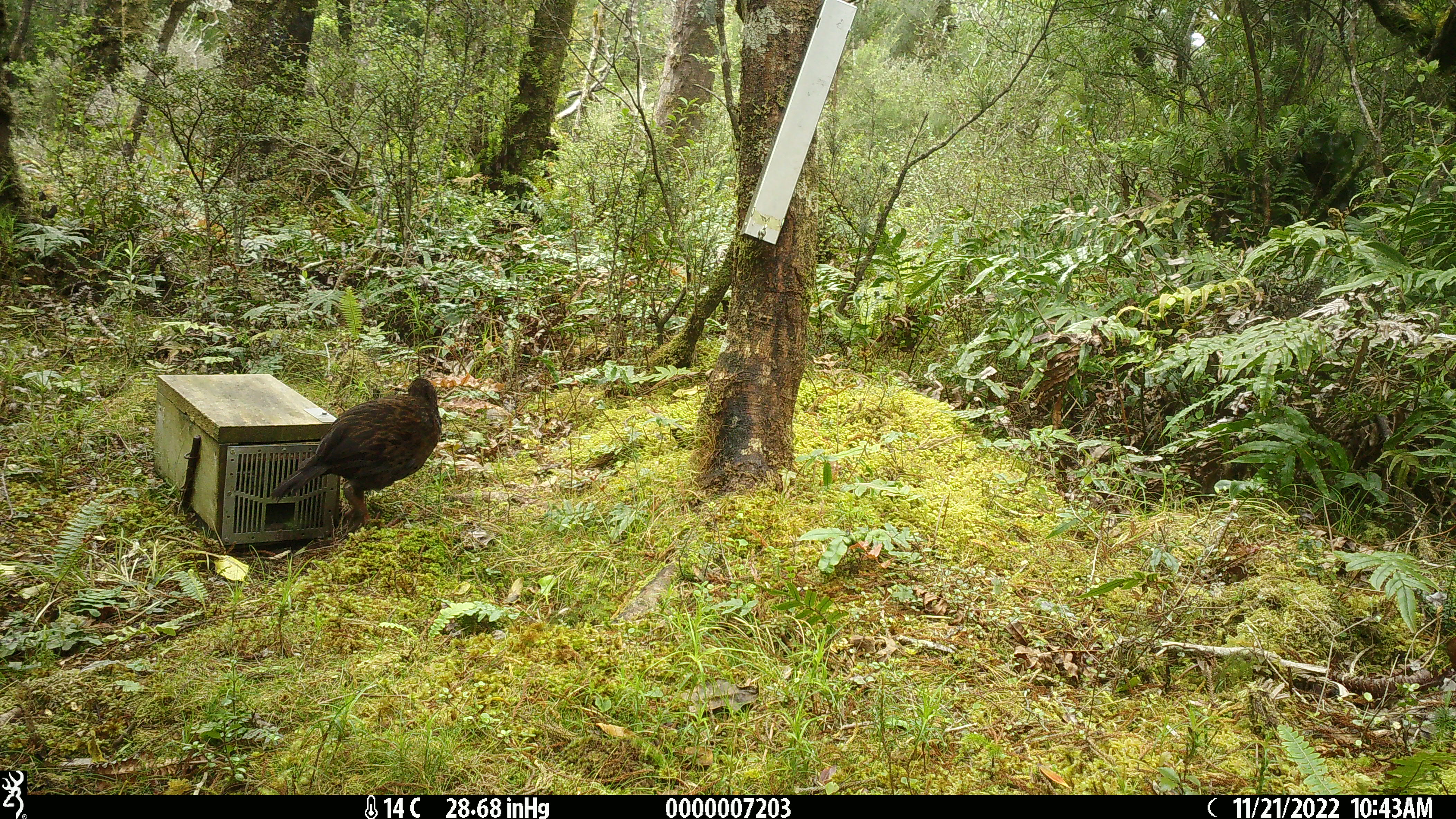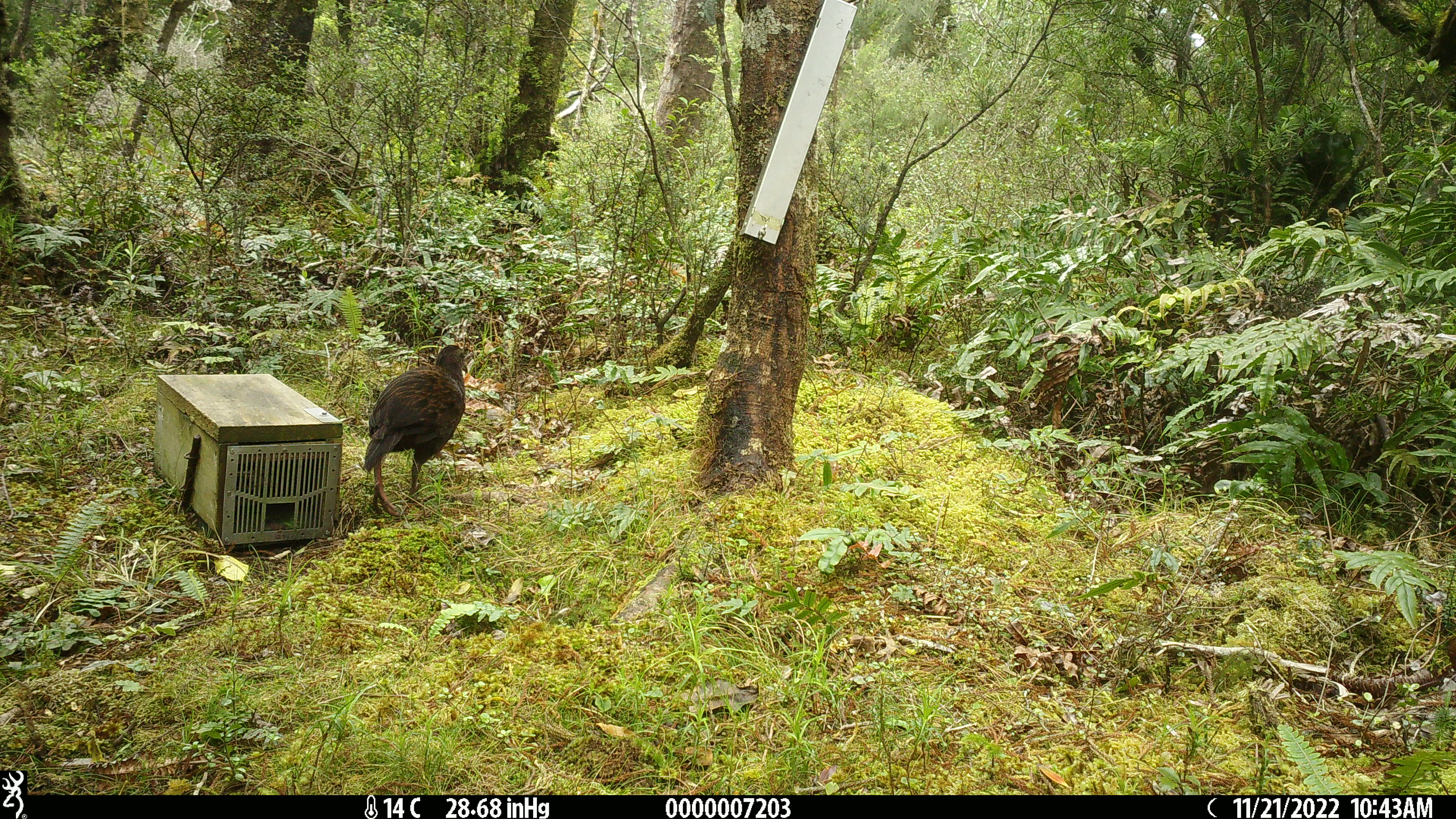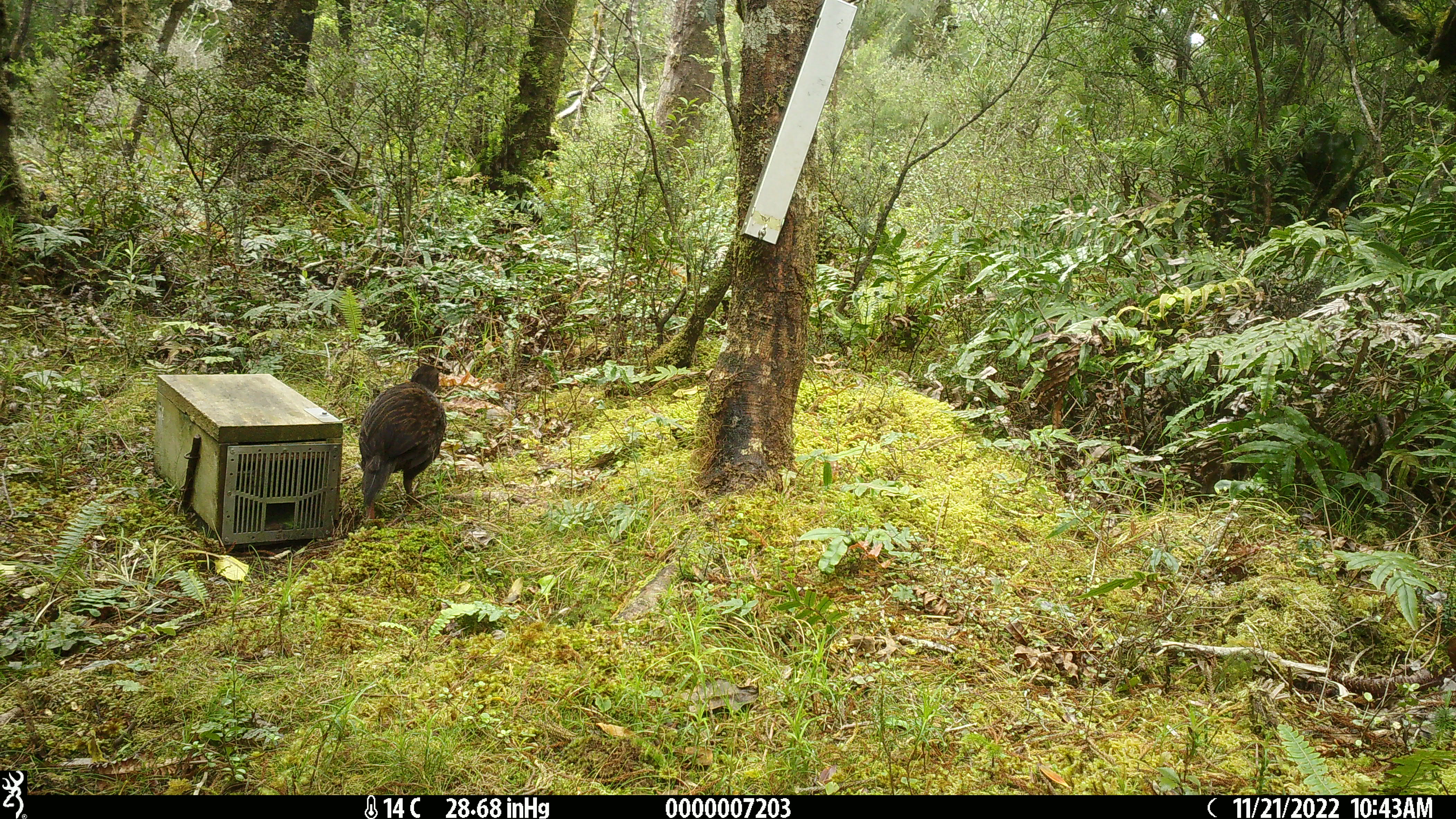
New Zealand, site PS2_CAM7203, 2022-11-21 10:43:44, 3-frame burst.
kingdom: Animalia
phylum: Chordata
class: Aves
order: Gruiformes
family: Rallidae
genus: Gallirallus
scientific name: Gallirallus australis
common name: weka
Weka (Gallirallus australis).